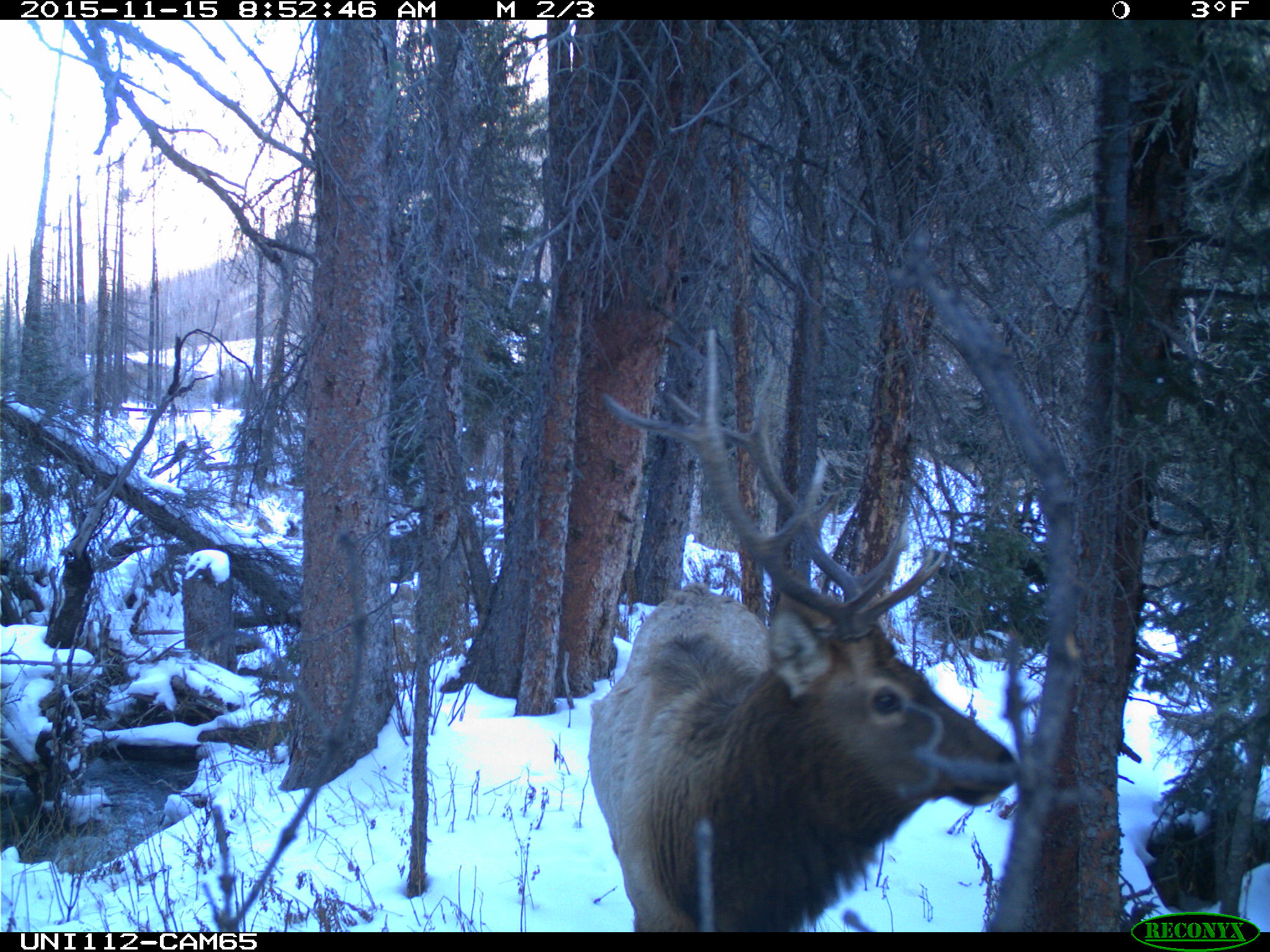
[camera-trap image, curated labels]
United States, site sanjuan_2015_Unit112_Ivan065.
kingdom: Animalia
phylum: Chordata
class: Mammalia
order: Artiodactyla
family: Cervidae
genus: Cervus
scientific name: Cervus elaphus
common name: red deer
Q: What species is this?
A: Cervus elaphus (red deer).